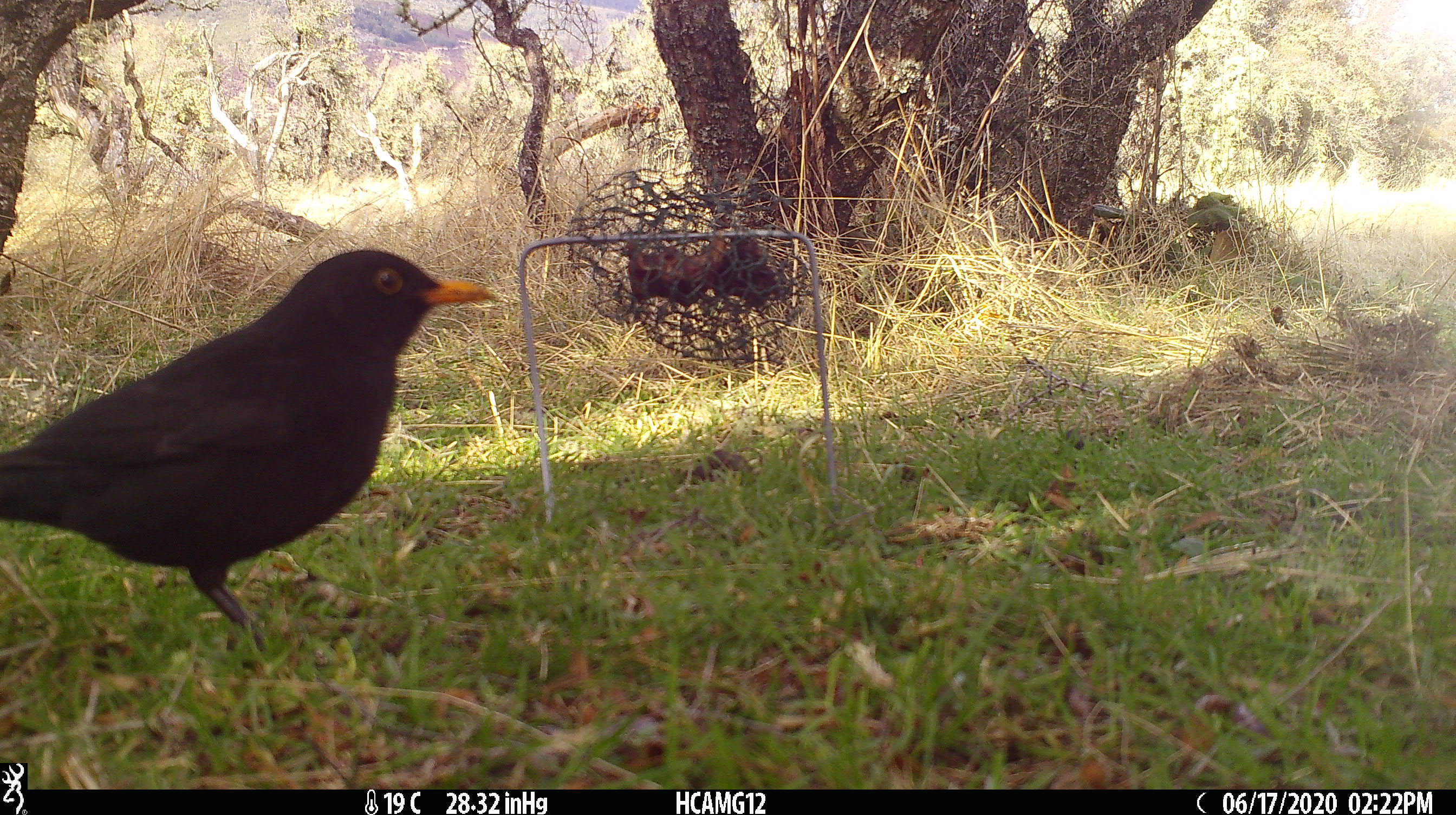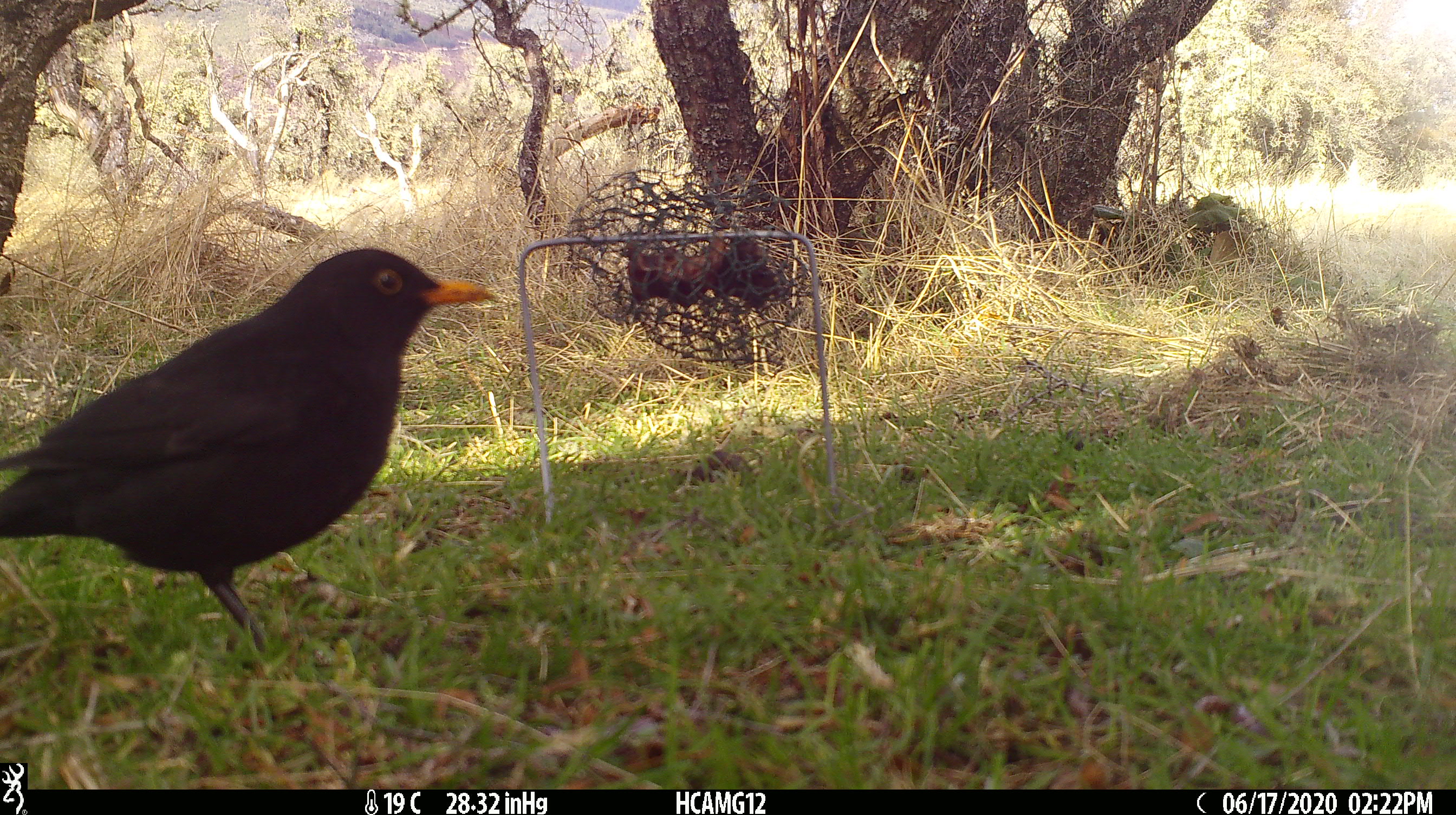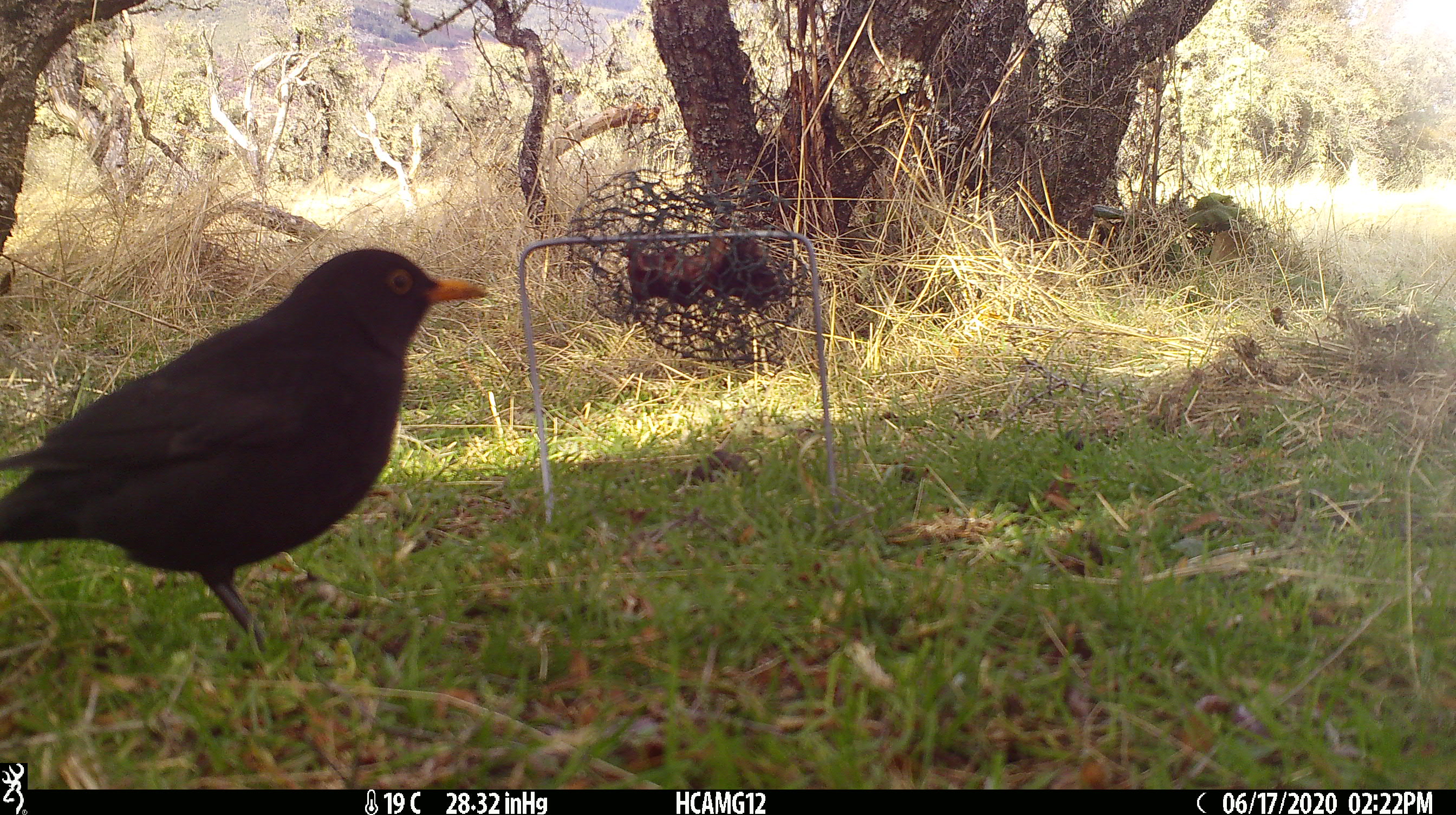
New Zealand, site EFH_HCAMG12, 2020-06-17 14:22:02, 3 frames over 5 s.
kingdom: Animalia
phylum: Chordata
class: Aves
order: Passeriformes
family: Turdidae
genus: Turdus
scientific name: Turdus merula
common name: eurasian blackbird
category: blackbird